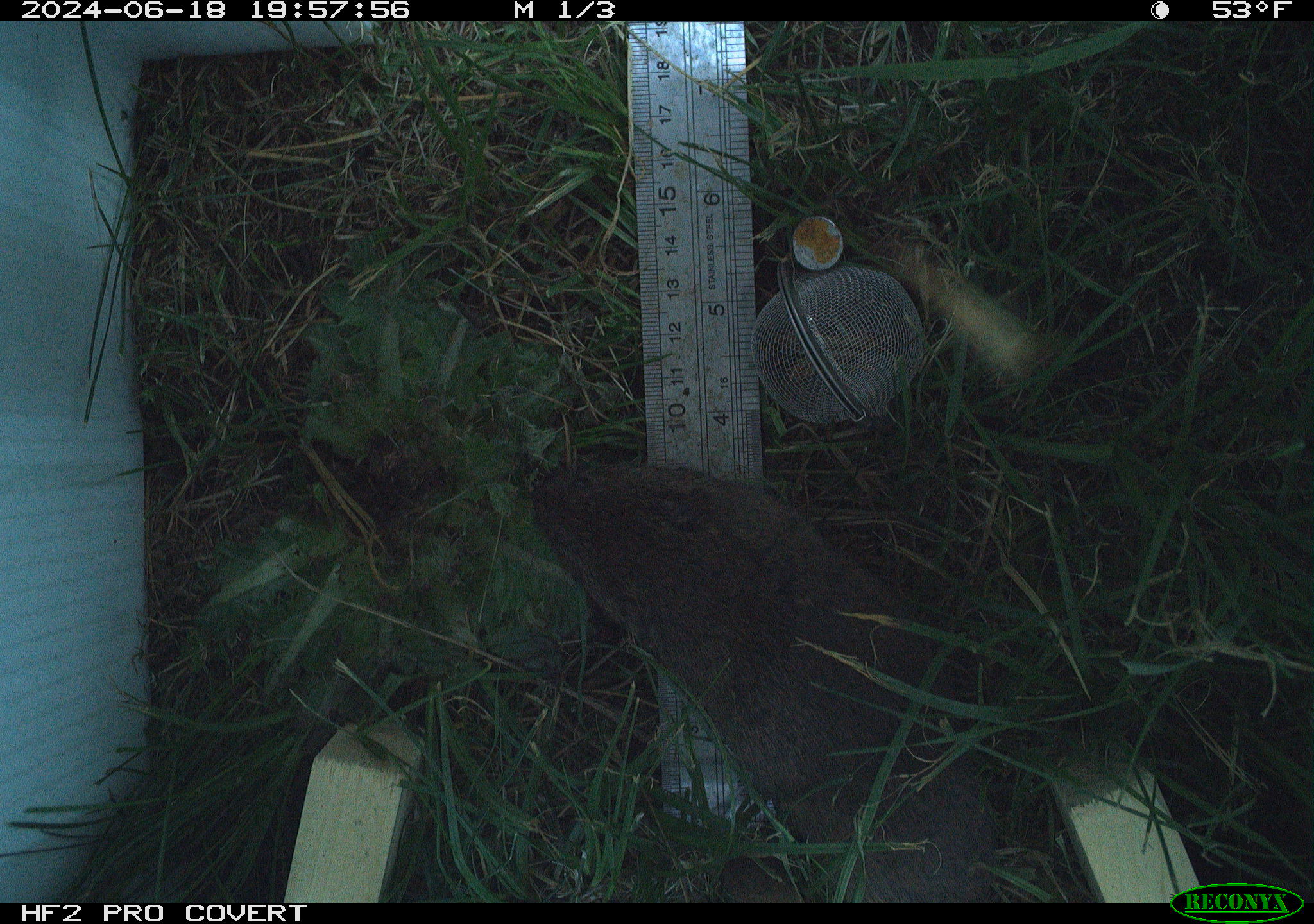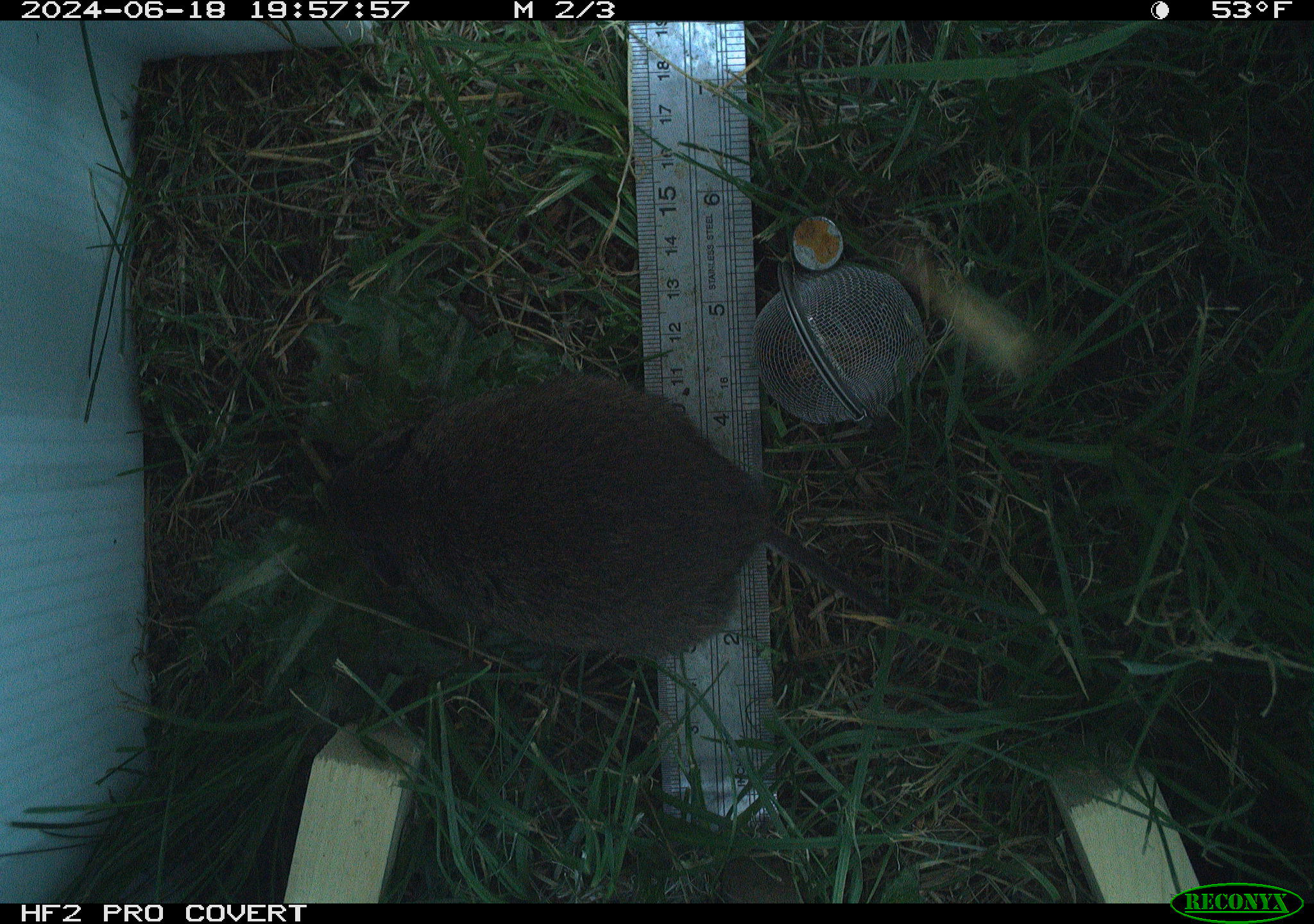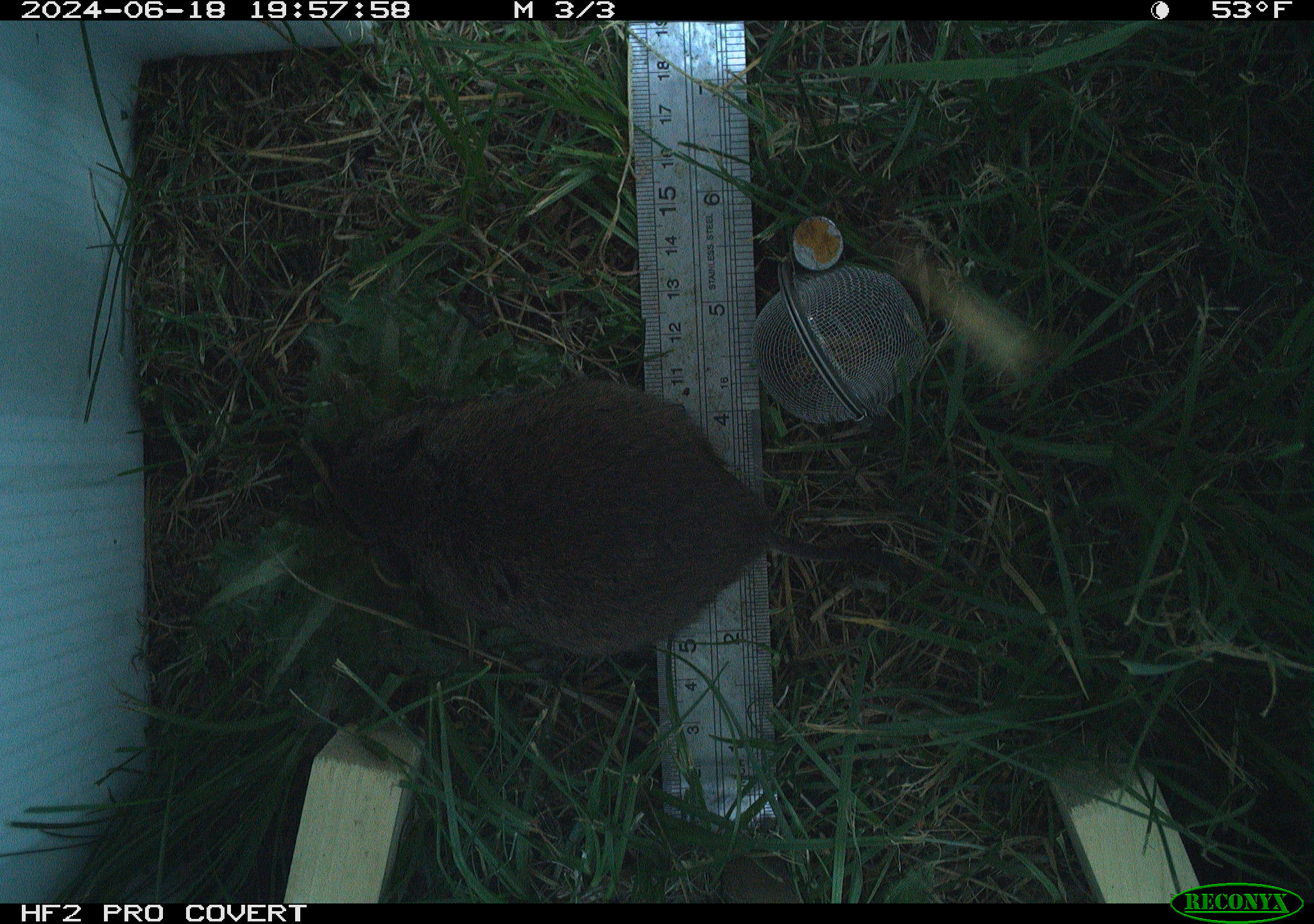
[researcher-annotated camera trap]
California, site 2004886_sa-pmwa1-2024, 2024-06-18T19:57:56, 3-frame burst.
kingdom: Animalia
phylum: Chordata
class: Mammalia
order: Rodentia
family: Cricetidae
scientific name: Arvicolinae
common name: voles, lemmings, and muskrats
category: arvicolinae subfamily